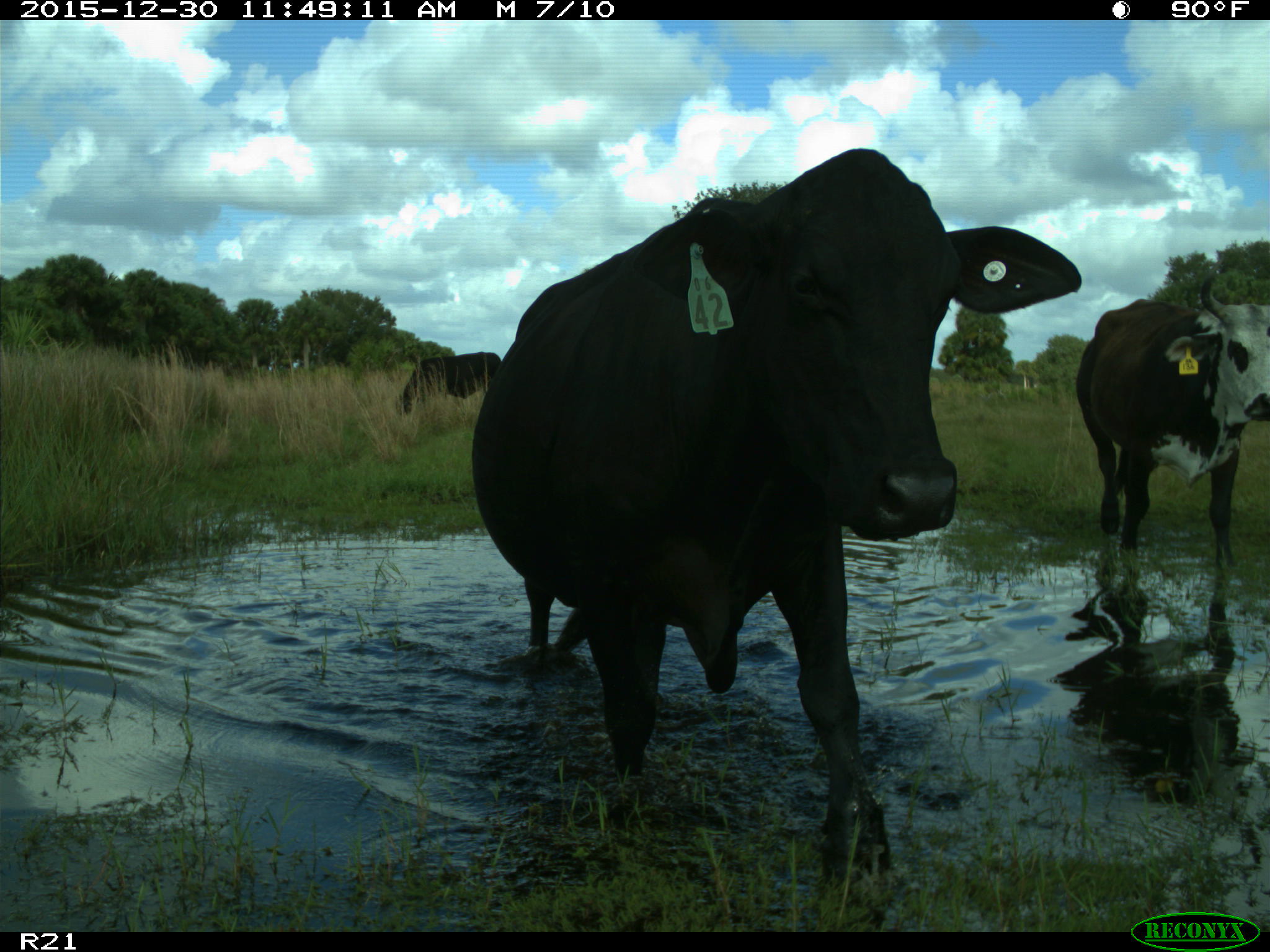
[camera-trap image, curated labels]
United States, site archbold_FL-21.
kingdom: Animalia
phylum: Chordata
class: Mammalia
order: Artiodactyla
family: Bovidae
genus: Bos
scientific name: Bos taurus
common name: domestic cow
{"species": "Bos taurus (domestic cow)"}